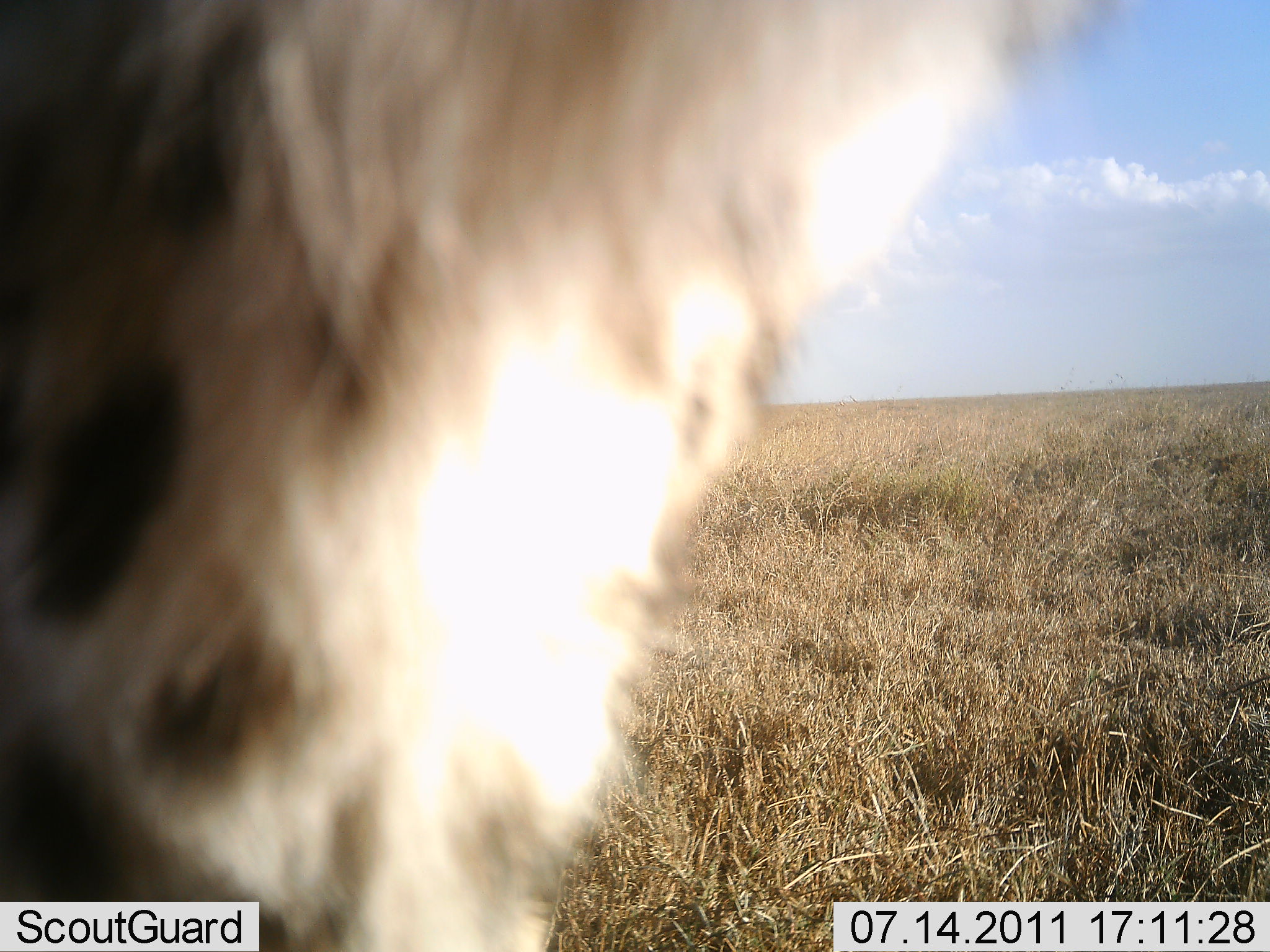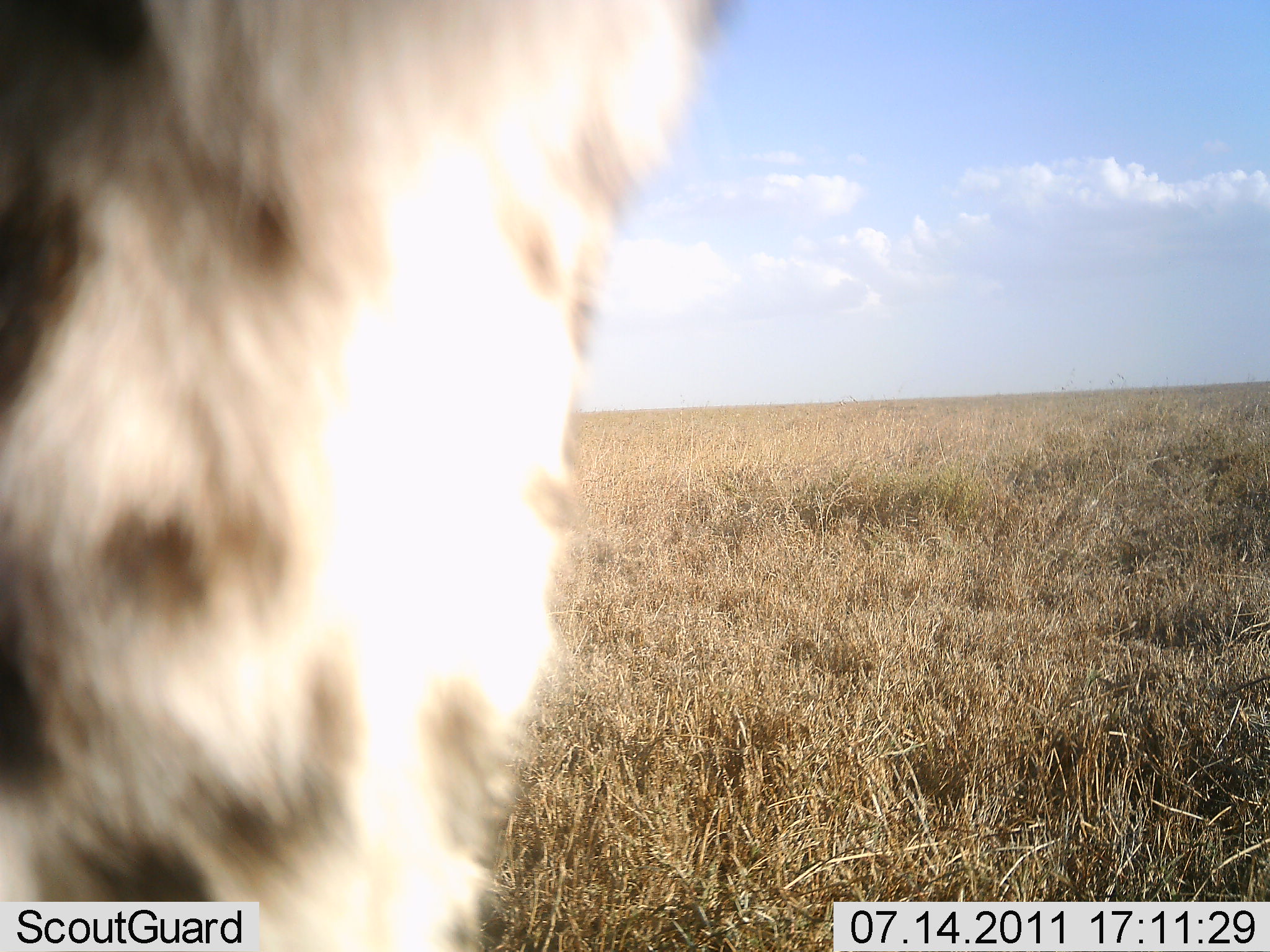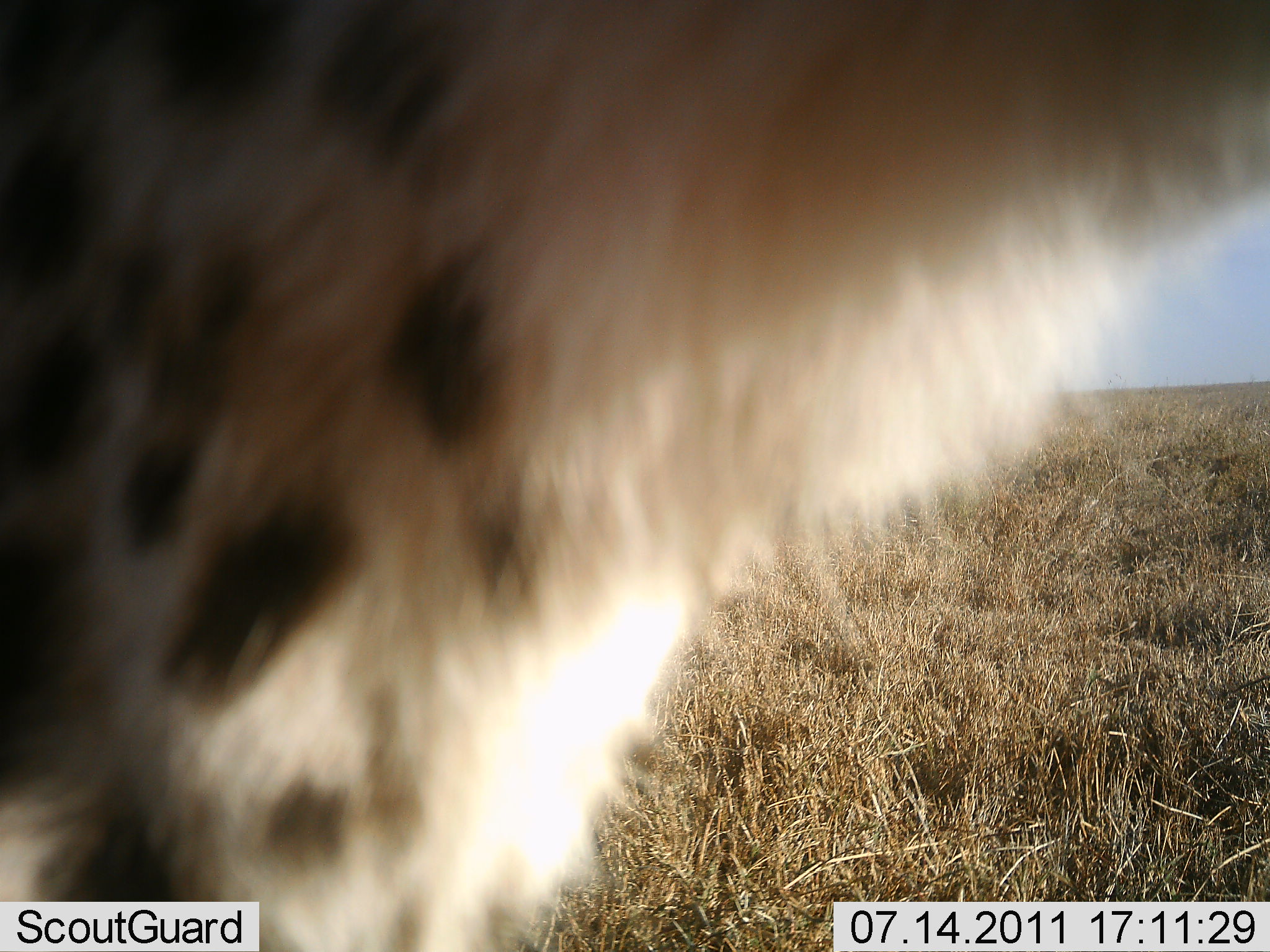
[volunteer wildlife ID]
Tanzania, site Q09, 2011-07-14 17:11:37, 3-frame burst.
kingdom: Animalia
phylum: Chordata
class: Mammalia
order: Carnivora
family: Felidae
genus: Acinonyx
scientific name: Acinonyx jubatus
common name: cheetah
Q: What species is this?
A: Cheetah (Acinonyx jubatus).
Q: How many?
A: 1.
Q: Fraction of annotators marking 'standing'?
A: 50%.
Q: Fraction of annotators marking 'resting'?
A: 0%.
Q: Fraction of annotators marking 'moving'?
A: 50%.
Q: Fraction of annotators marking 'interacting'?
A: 10%.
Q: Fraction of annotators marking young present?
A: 0%.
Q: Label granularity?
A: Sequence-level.